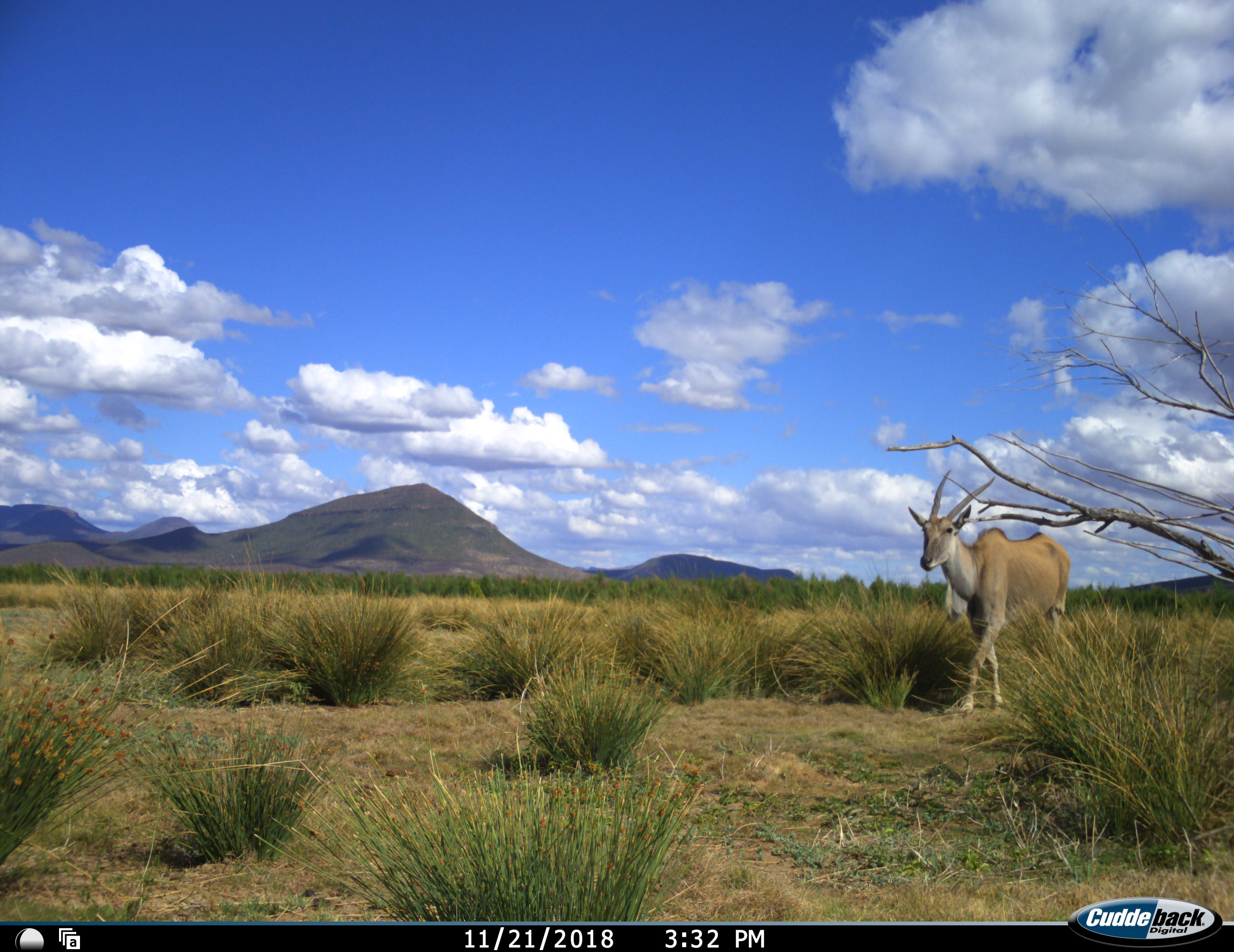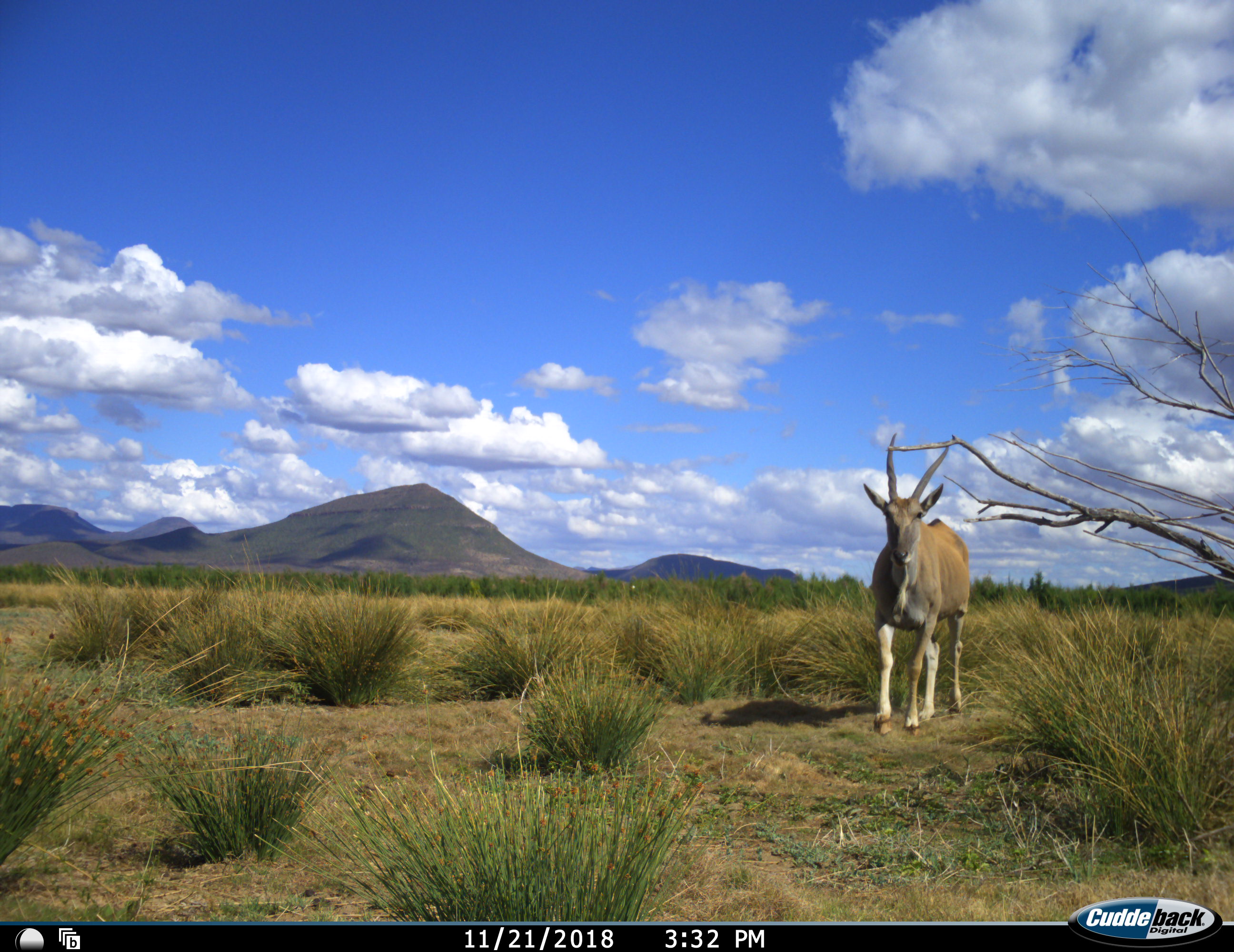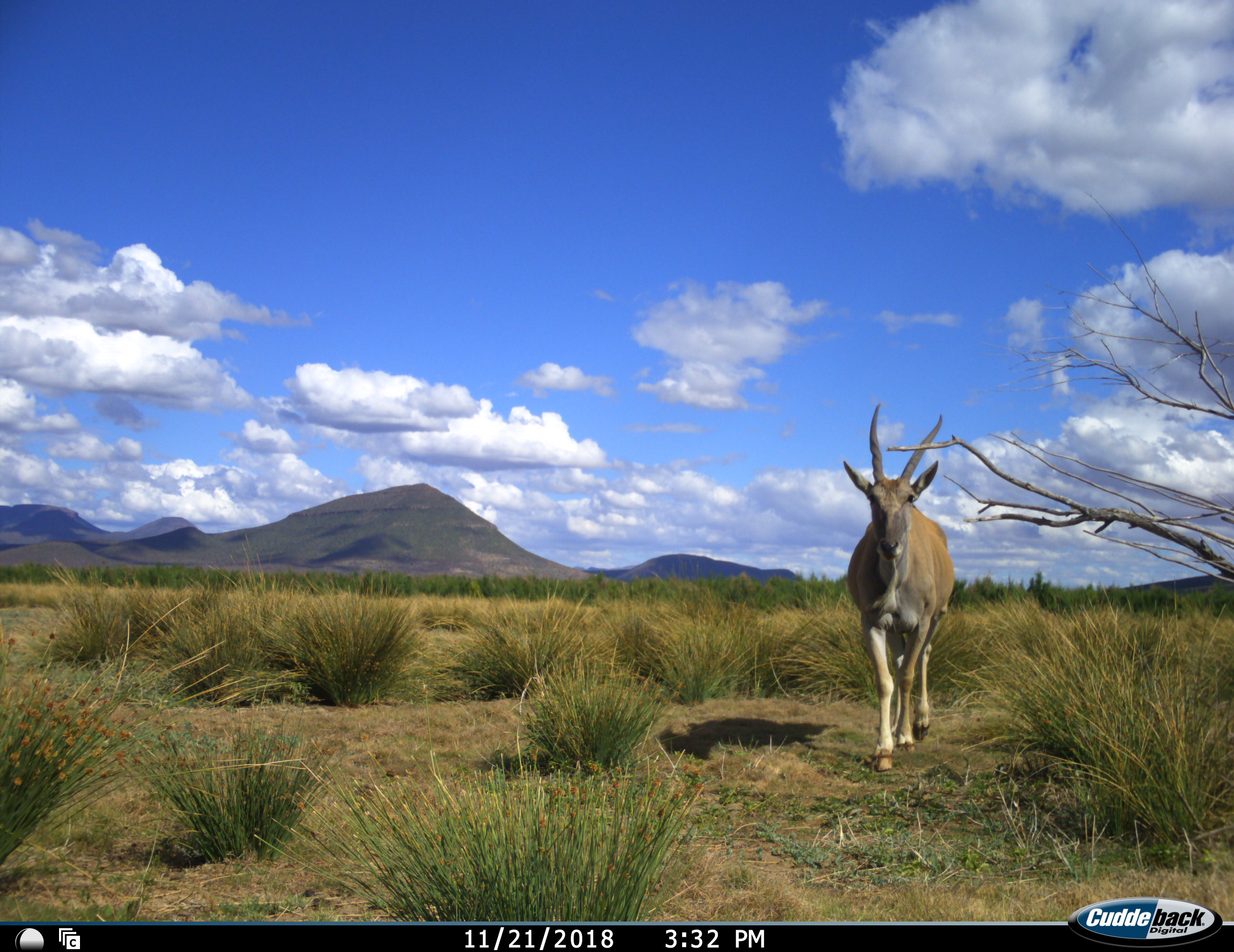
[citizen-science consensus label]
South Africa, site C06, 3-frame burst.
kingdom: Animalia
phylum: Chordata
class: Mammalia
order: Artiodactyla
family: Bovidae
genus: Tragelaphus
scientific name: Tragelaphus oryx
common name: eland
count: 1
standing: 0%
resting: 0%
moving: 100%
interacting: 0%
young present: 0%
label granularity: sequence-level